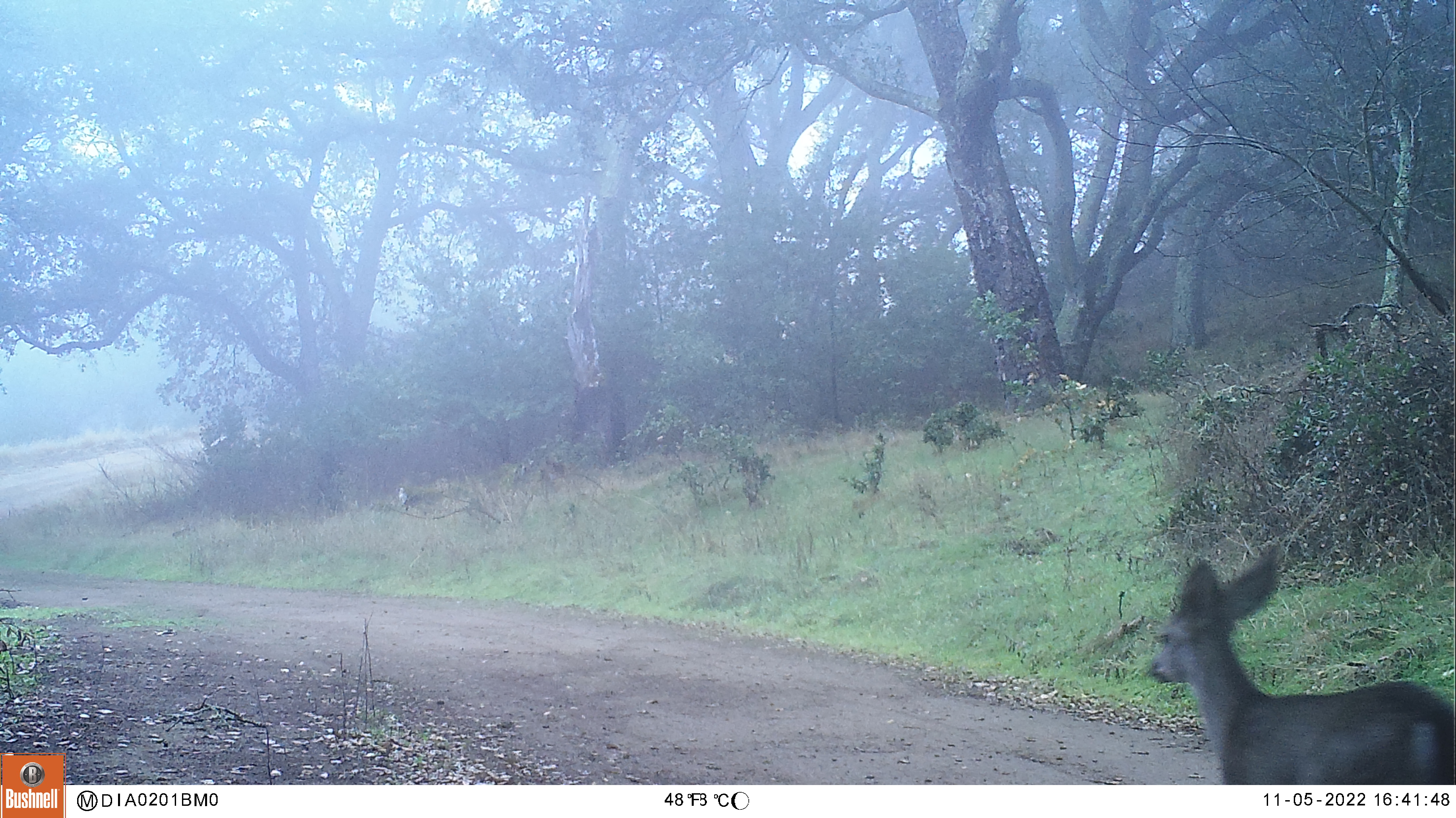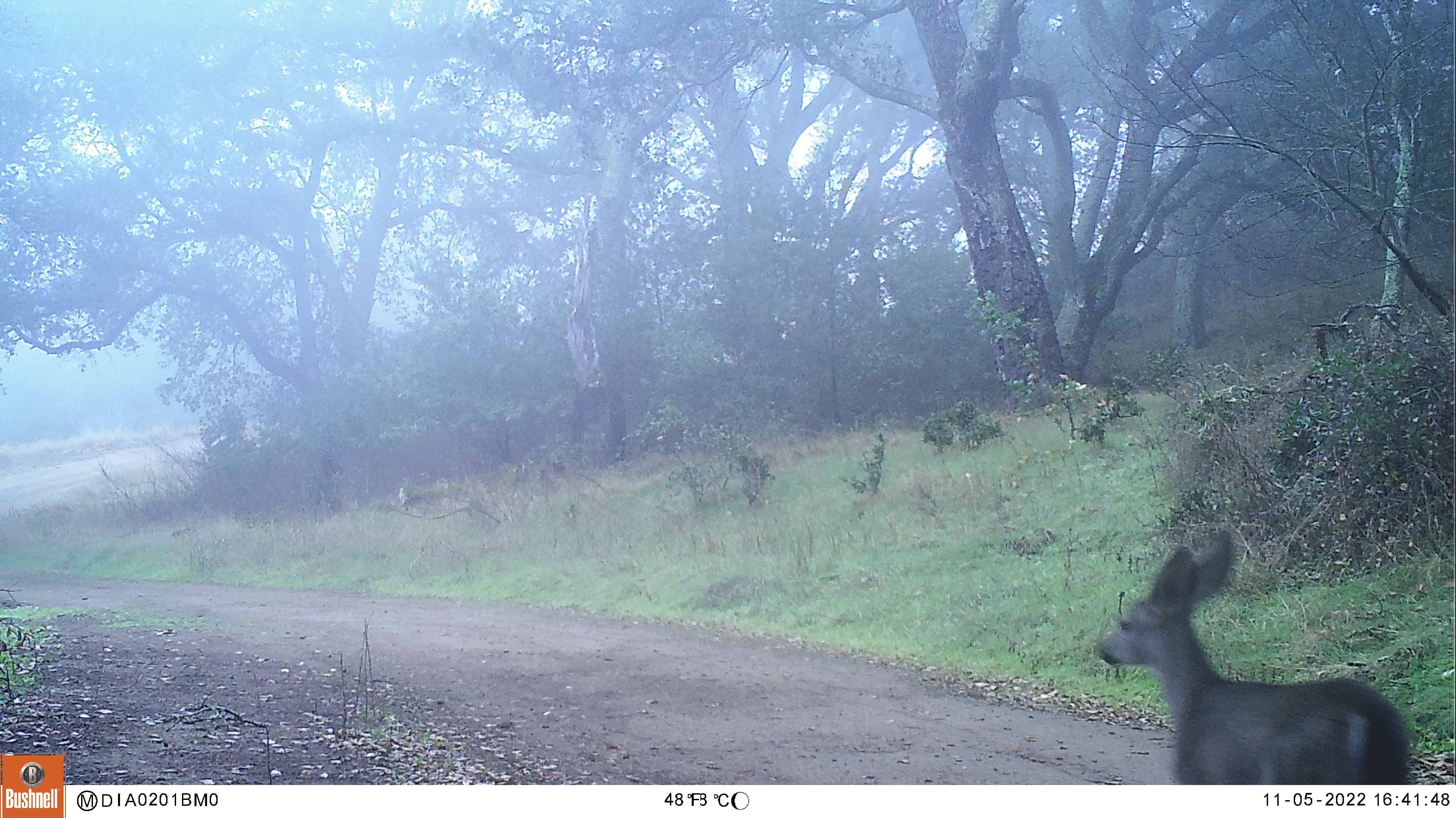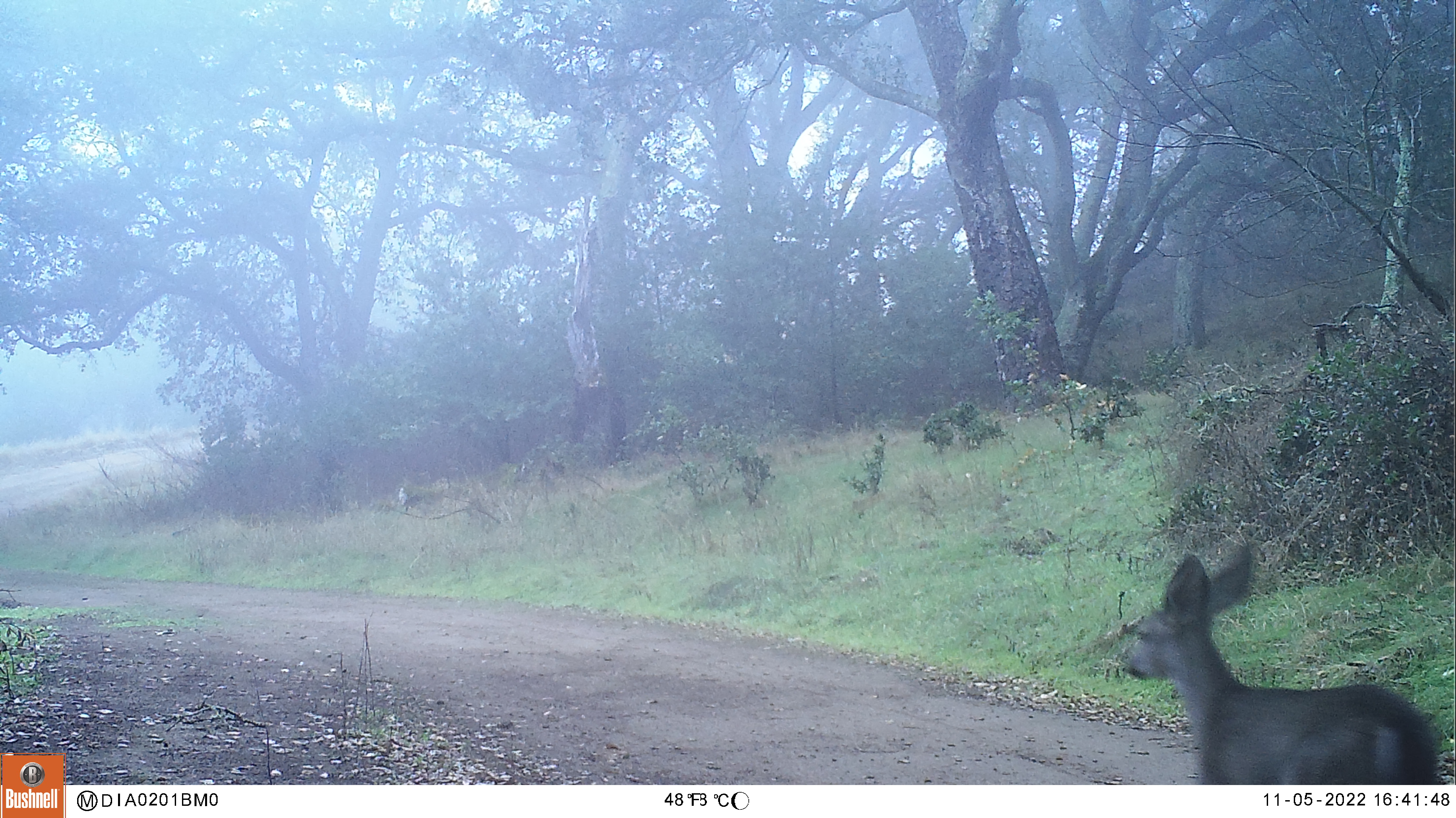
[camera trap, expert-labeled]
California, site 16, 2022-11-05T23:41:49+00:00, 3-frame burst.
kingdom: Animalia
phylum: Chordata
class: Mammalia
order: Artiodactyla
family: Cervidae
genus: Odocoileus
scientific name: Odocoileus hemionus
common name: mule deer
Mule deer (Odocoileus hemionus).